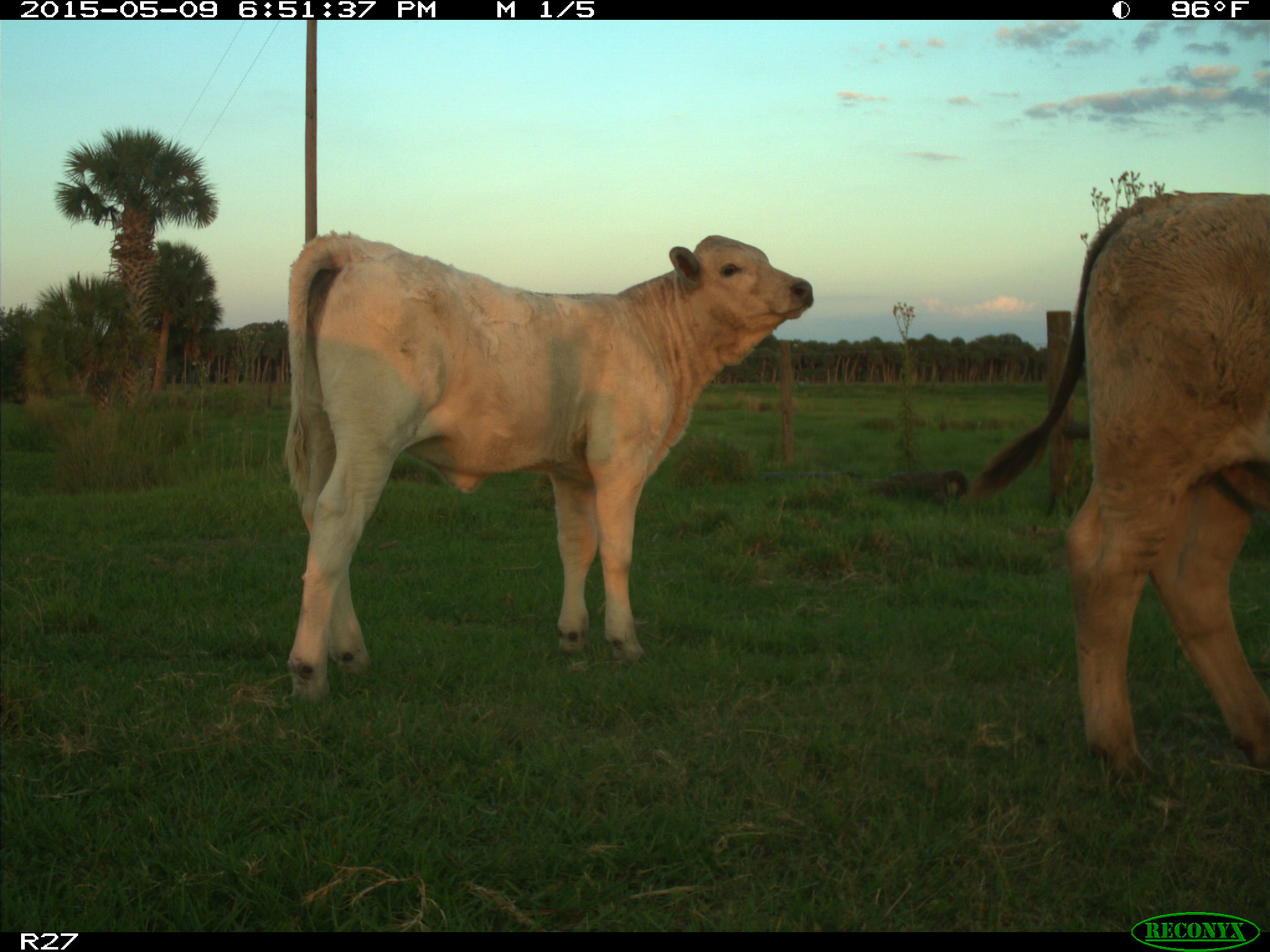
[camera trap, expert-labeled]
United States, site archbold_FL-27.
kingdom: Animalia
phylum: Chordata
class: Mammalia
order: Artiodactyla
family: Bovidae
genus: Bos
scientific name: Bos taurus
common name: domestic cow